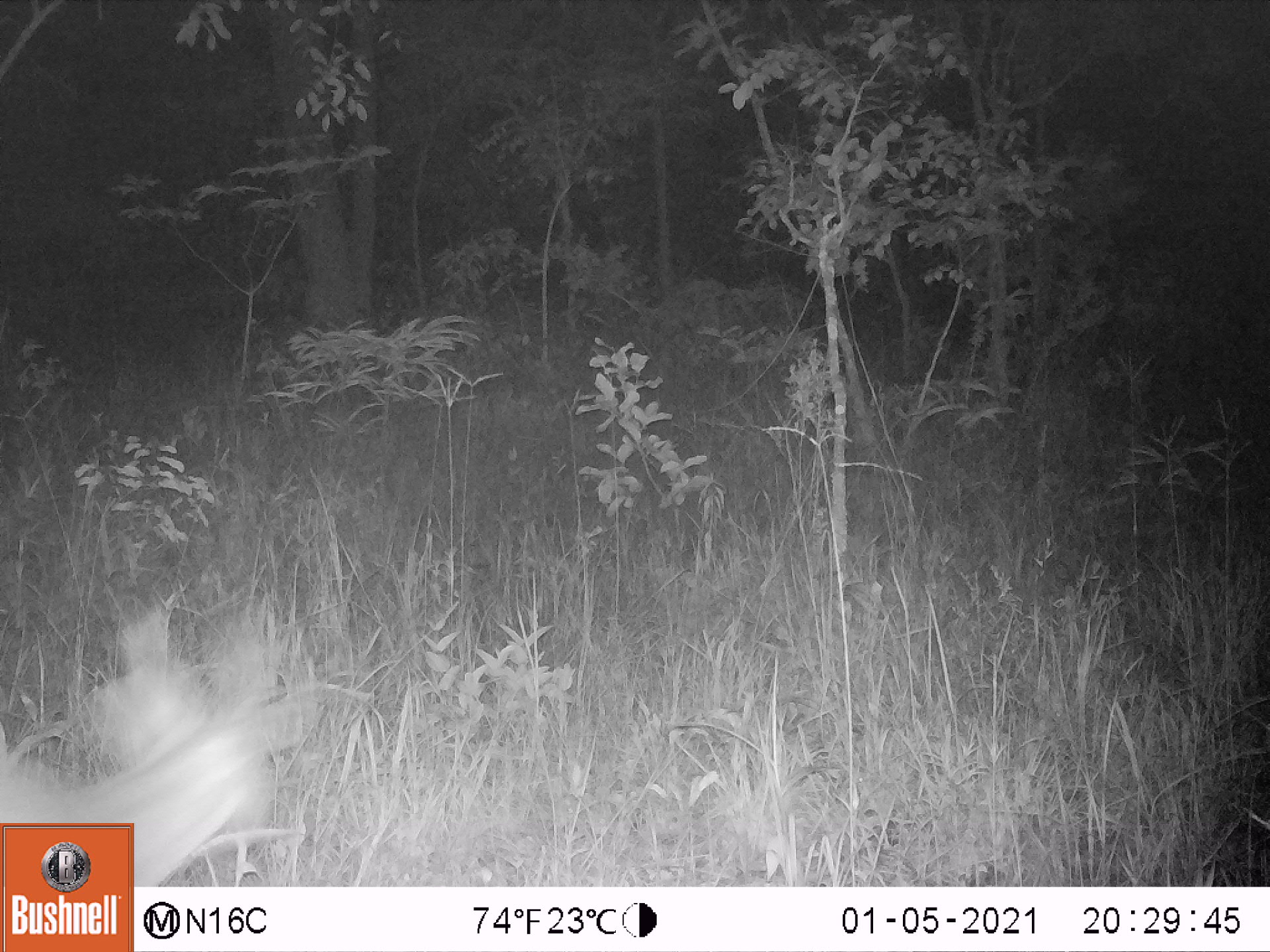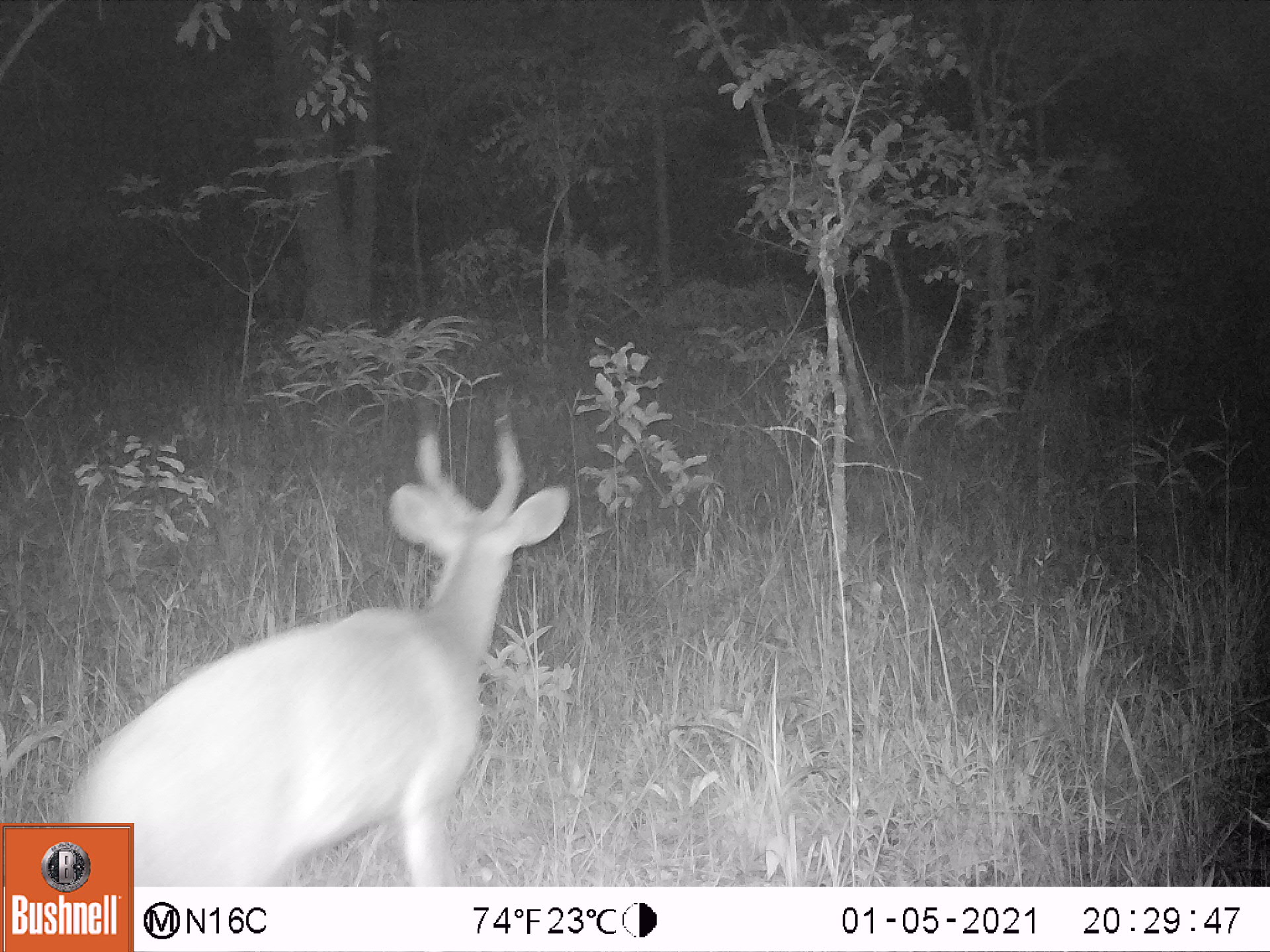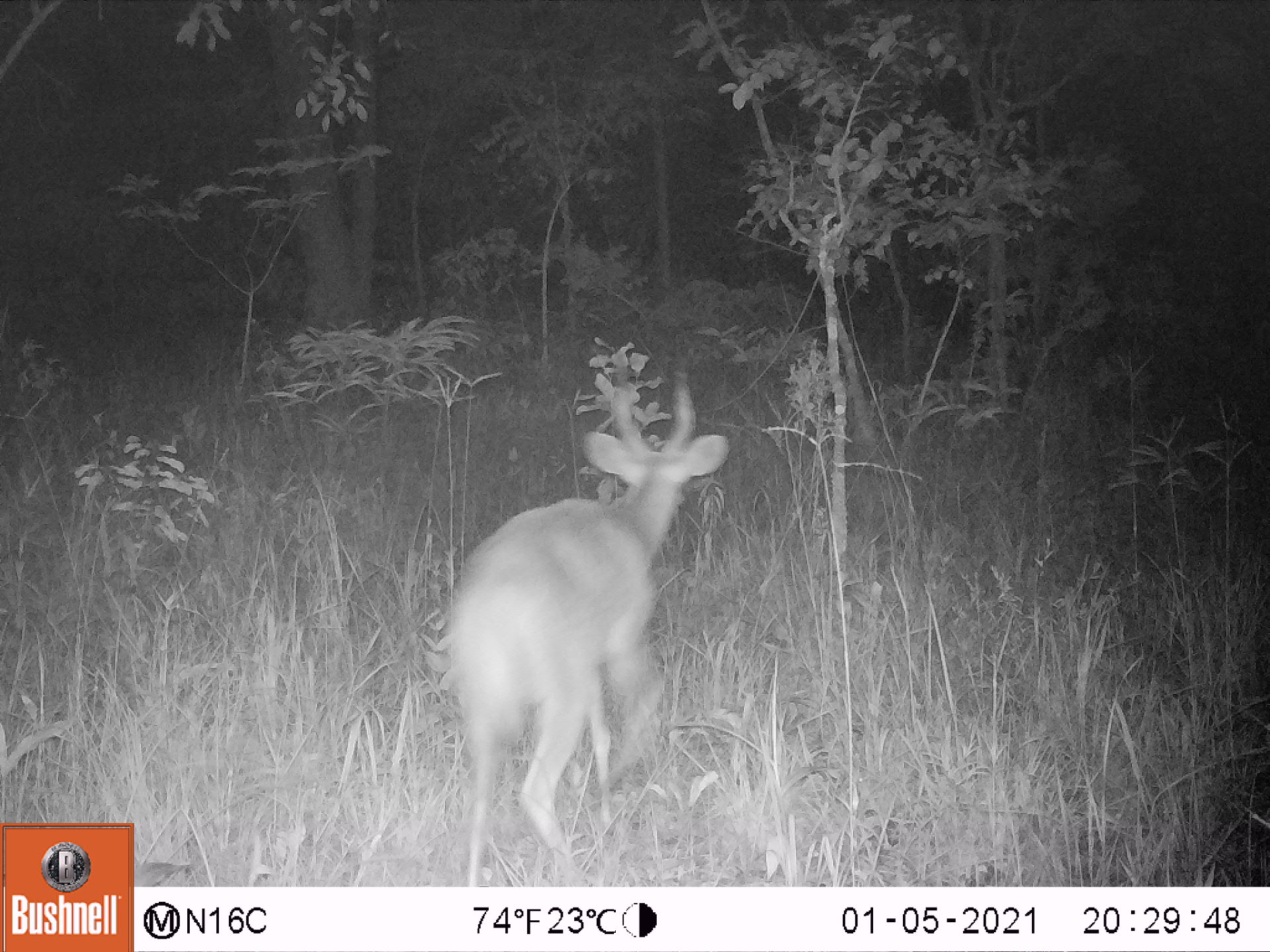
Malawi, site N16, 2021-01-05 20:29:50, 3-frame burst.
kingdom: Animalia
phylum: Chordata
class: Mammalia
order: Artiodactyla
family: Bovidae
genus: Tragelaphus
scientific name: Tragelaphus sylvaticus sylvaticus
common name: cape bushbuck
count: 1